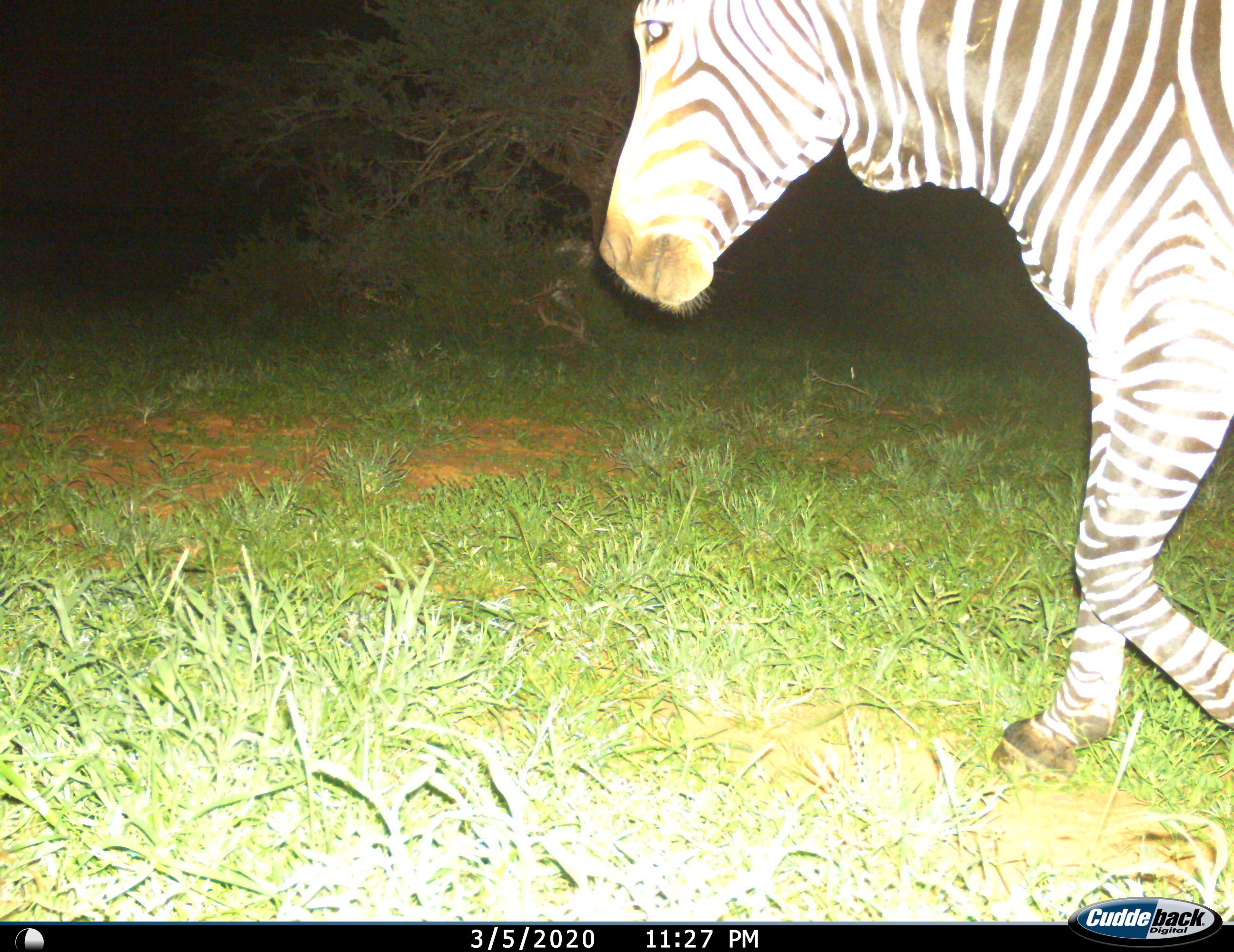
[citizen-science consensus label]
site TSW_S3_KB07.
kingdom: Animalia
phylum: Chordata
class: Mammalia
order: Perissodactyla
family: Equidae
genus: Equus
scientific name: Equus zebra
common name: mountain zebra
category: zebramountain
Zebramountain (mountain zebra) (Equus zebra), count 1. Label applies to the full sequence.